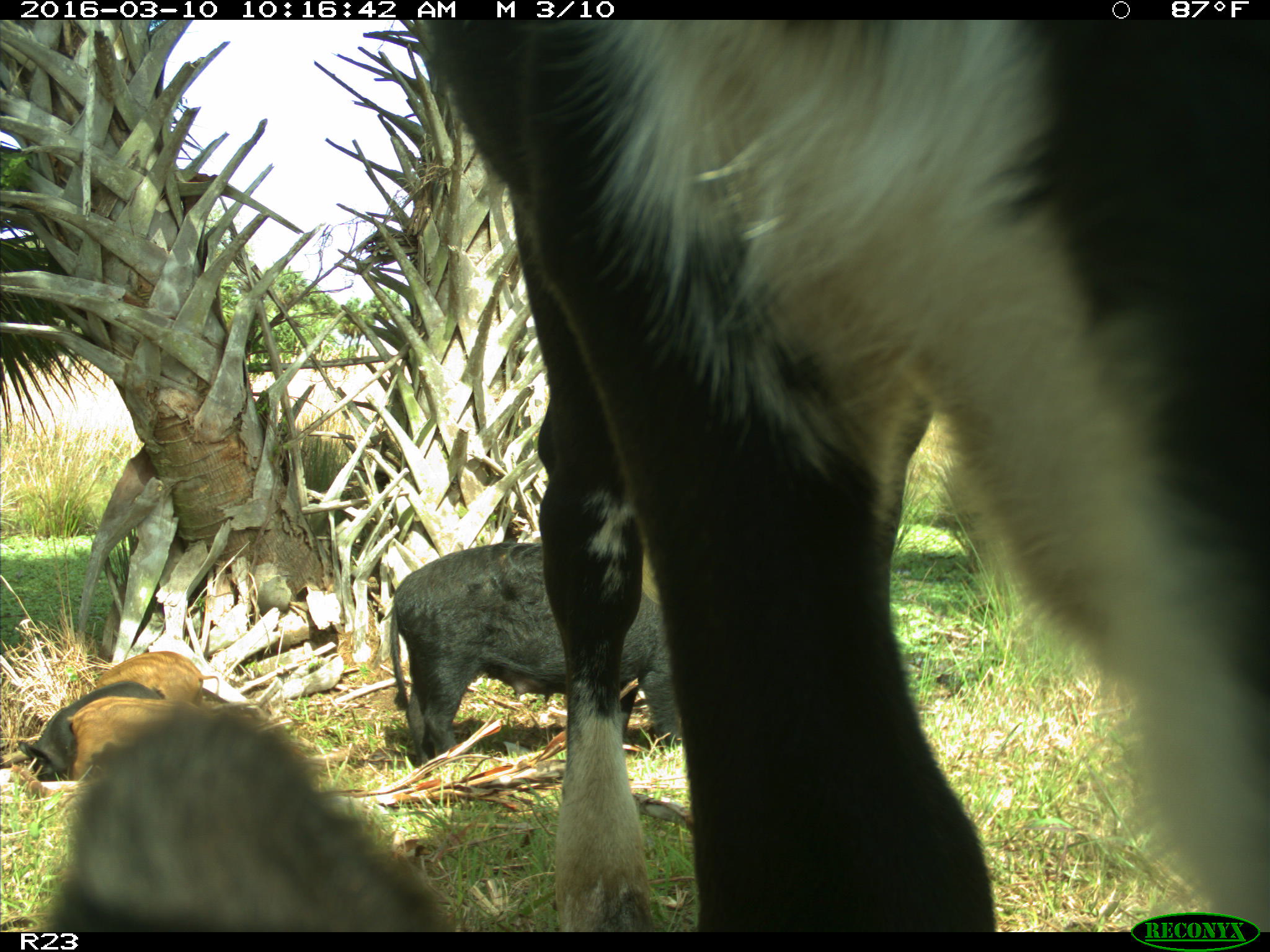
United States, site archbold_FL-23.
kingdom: Animalia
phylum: Chordata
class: Mammalia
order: Artiodactyla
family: Suidae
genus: Sus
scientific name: Sus scrofa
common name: wild boar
Sus scrofa (wild boar).